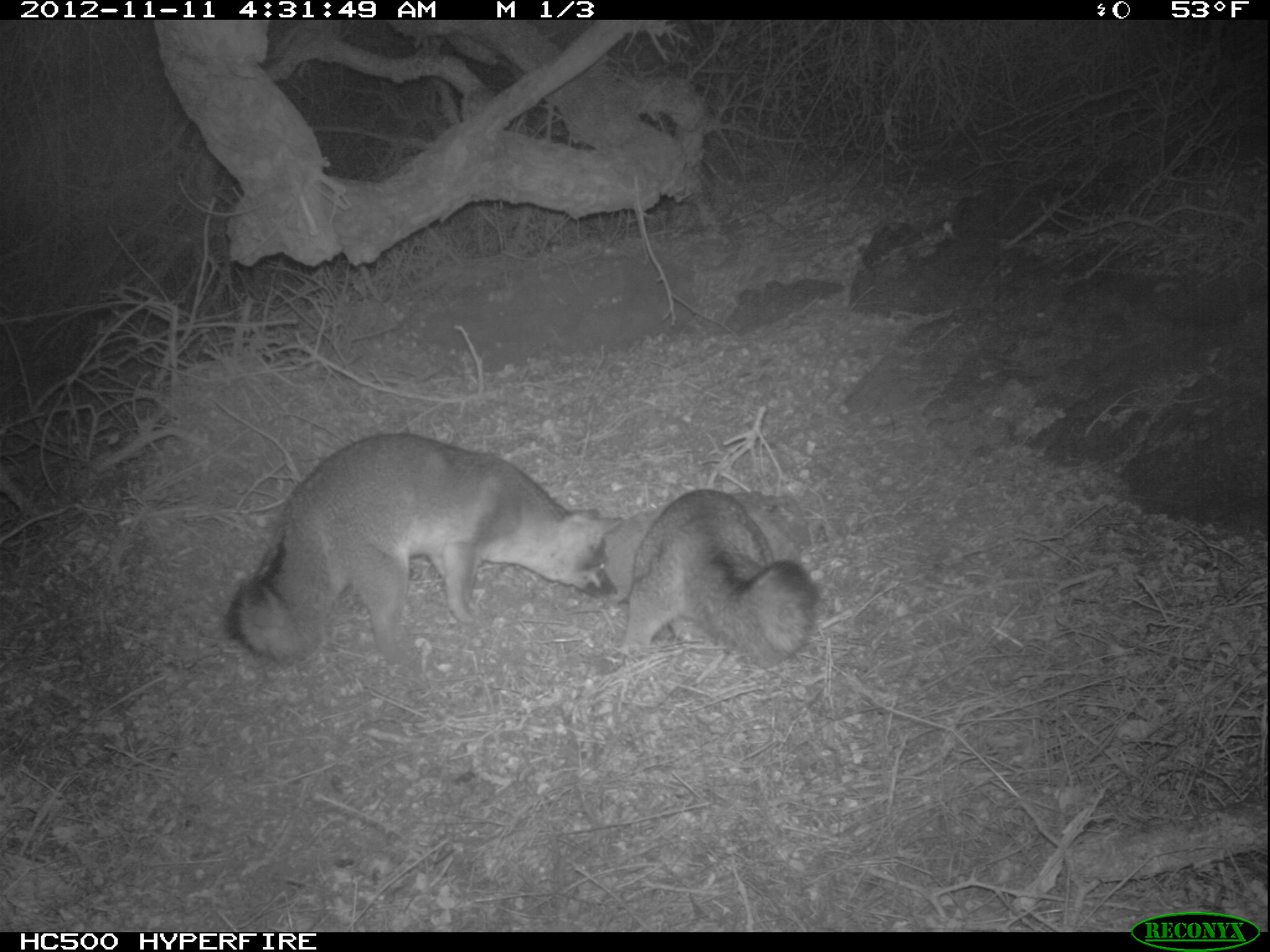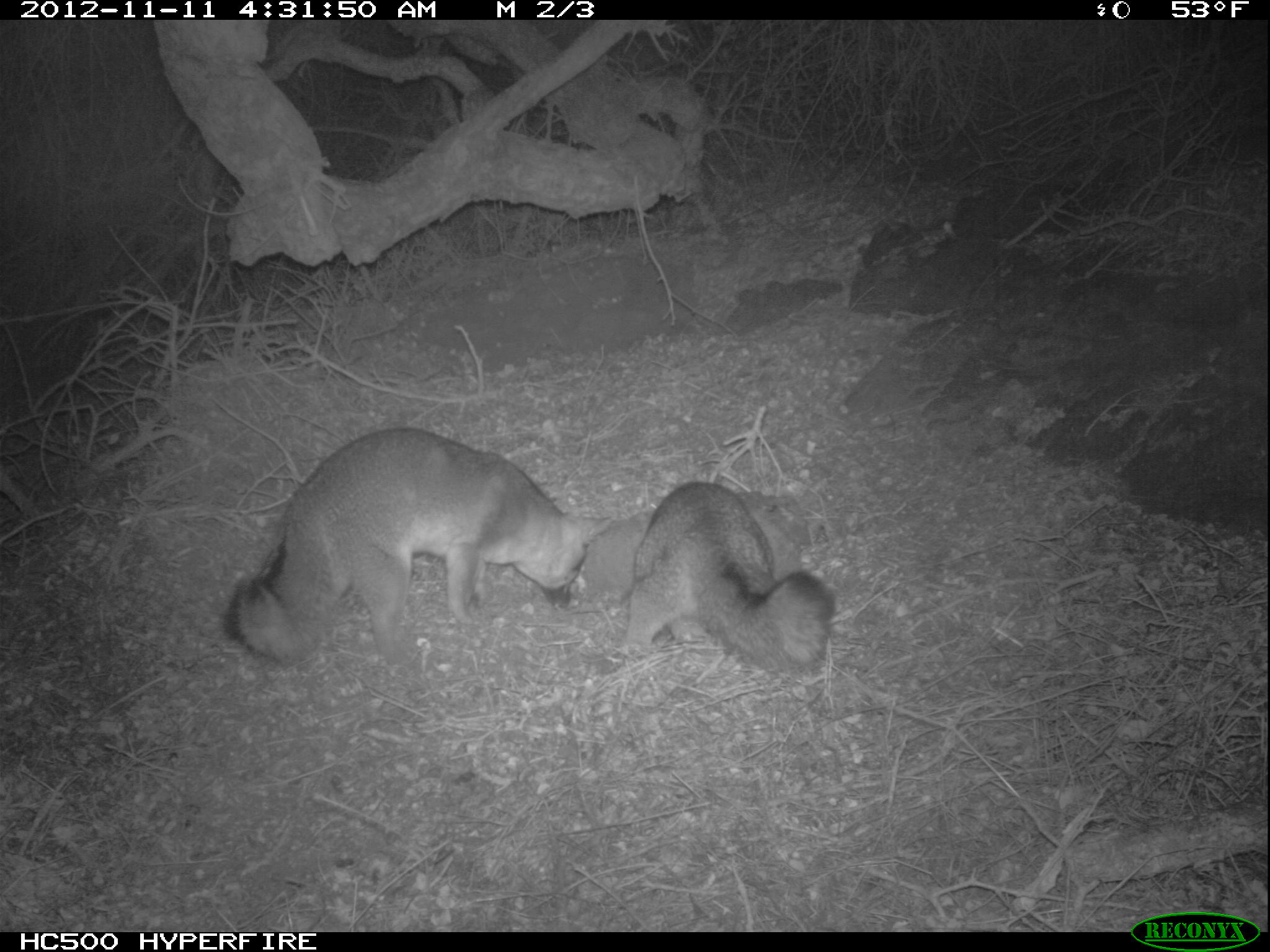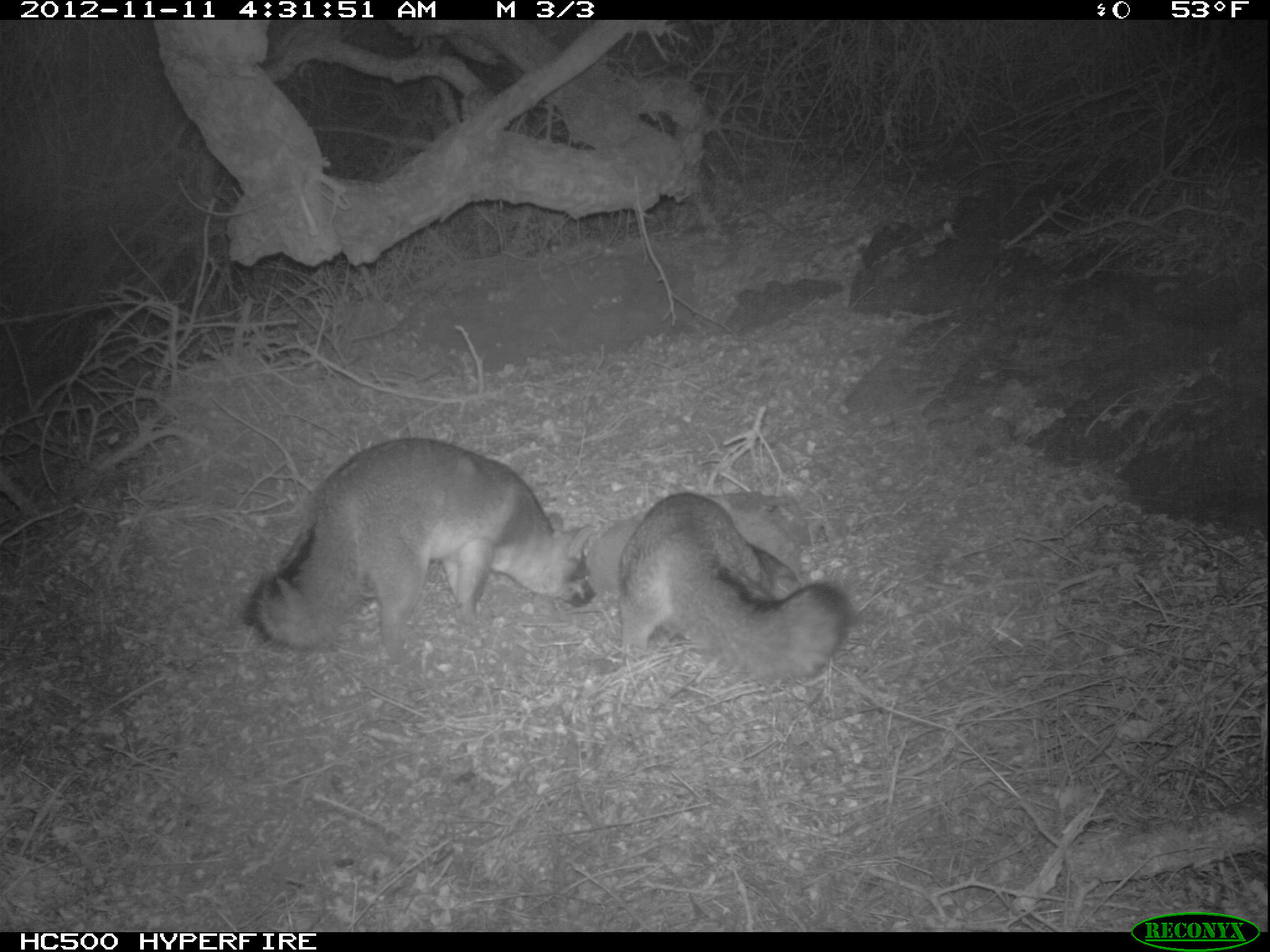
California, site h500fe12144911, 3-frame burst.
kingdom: Animalia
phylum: Chordata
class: Mammalia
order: Carnivora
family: Canidae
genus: Urocyon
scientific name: Urocyon littoralis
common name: island fox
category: fox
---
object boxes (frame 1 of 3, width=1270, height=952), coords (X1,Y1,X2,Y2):
fox: (225,433,623,667); (603,489,820,669)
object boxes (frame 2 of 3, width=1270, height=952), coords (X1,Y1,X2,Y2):
fox: (230,426,611,667); (606,480,834,673)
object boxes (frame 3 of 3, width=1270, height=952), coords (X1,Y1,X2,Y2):
fox: (241,437,597,664); (616,490,852,687)